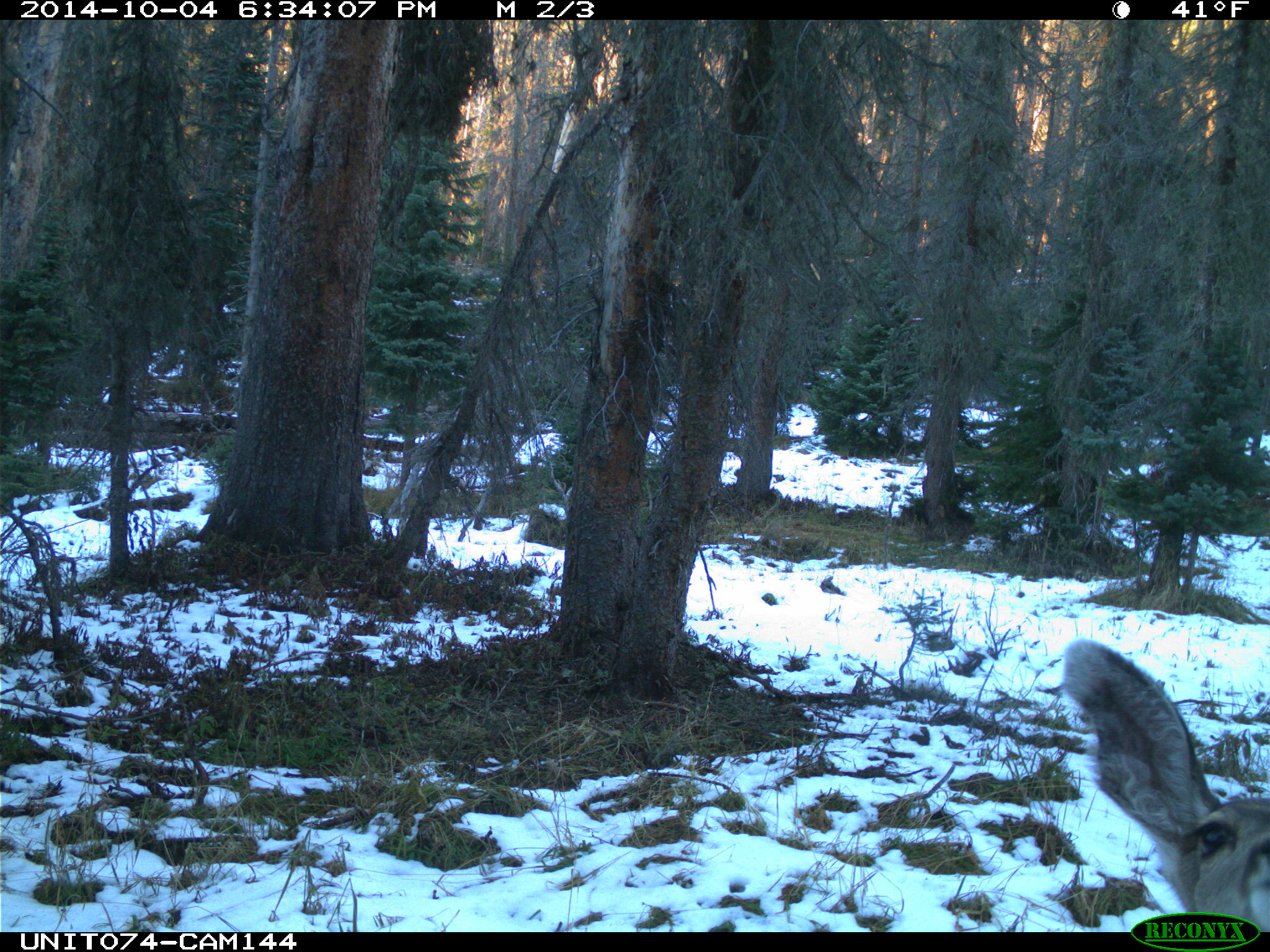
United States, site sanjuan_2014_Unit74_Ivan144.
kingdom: Animalia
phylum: Chordata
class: Mammalia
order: Artiodactyla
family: Cervidae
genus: Odocoileus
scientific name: Odocoileus hemionus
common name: mule deer